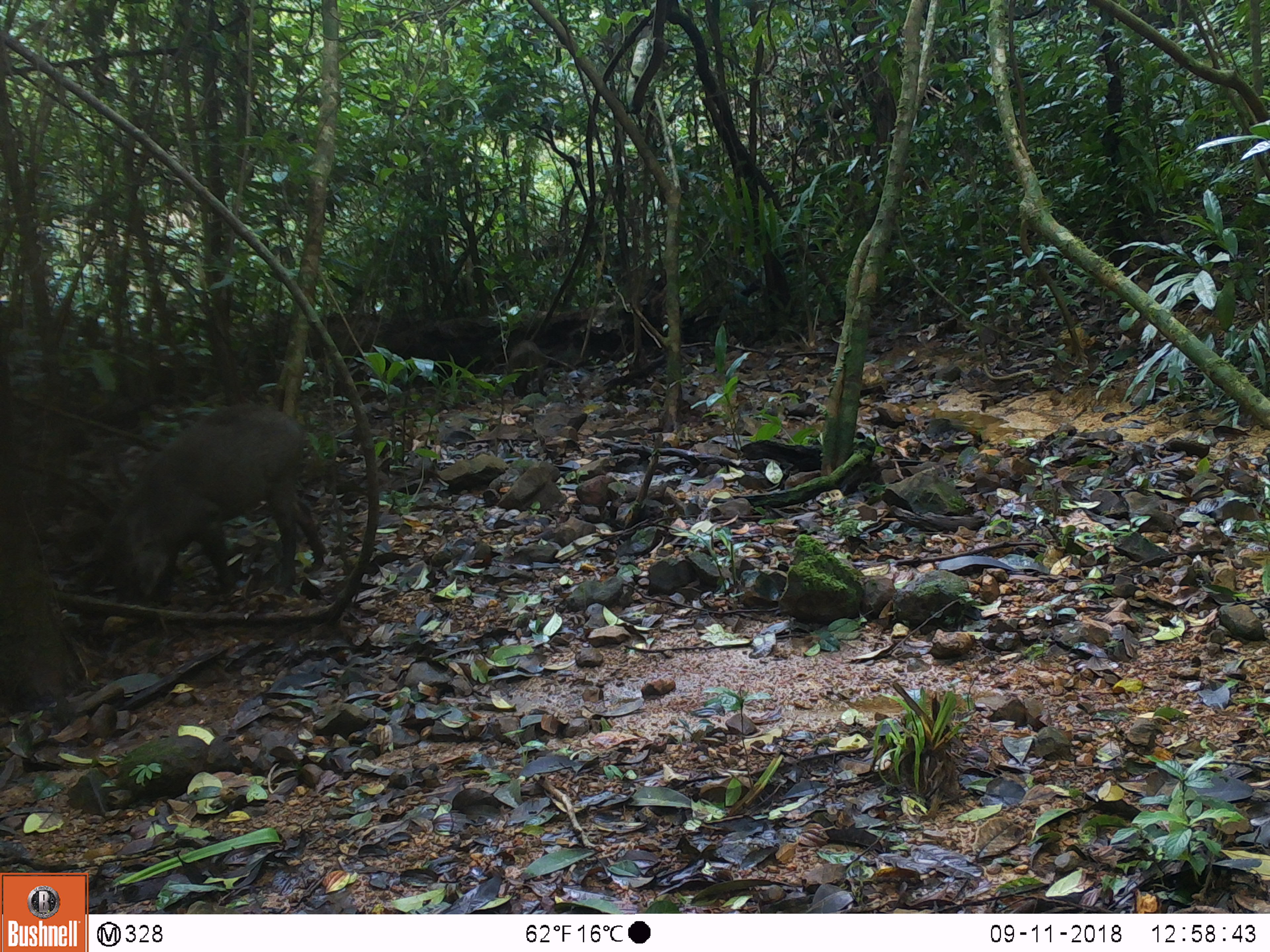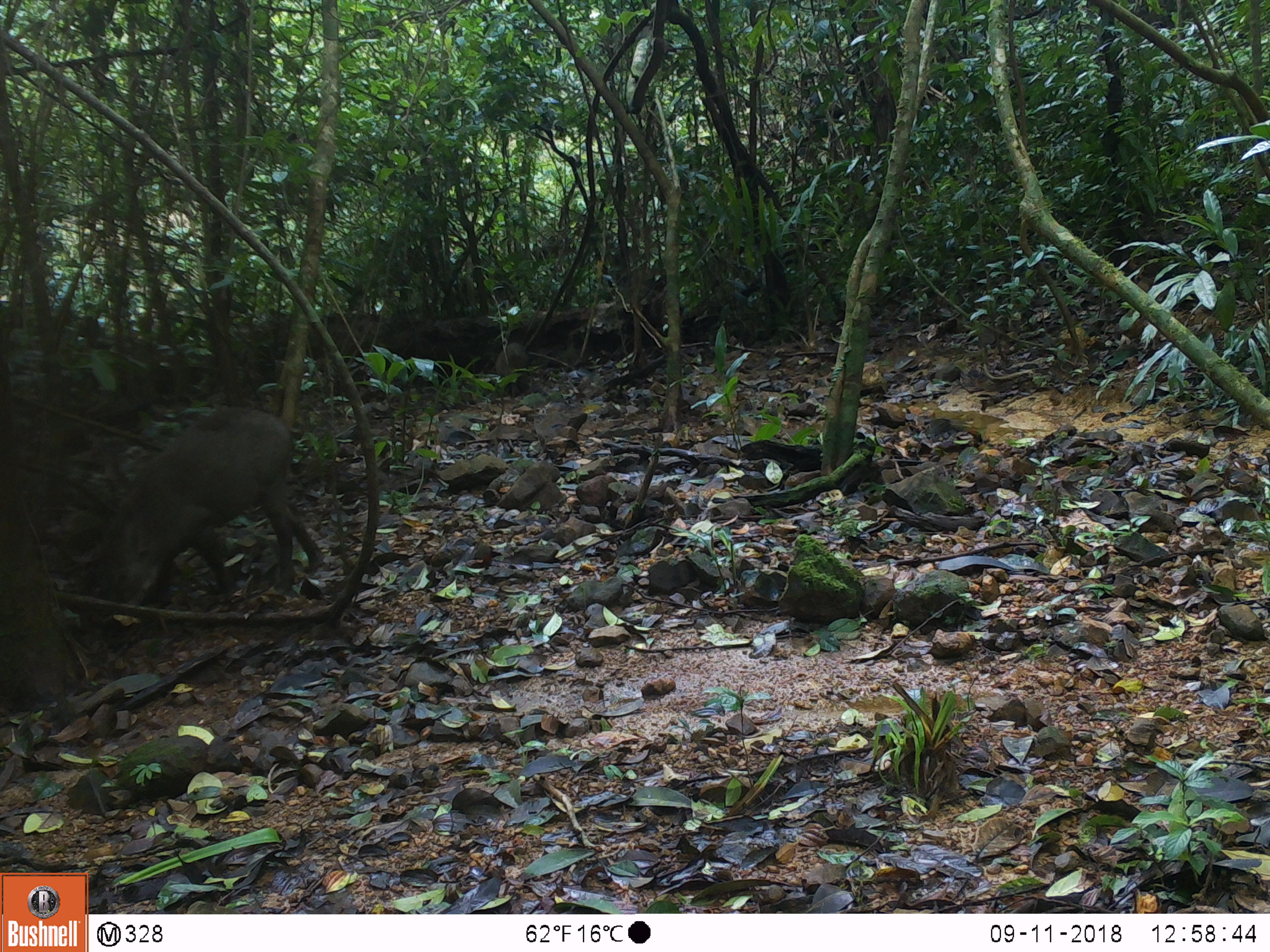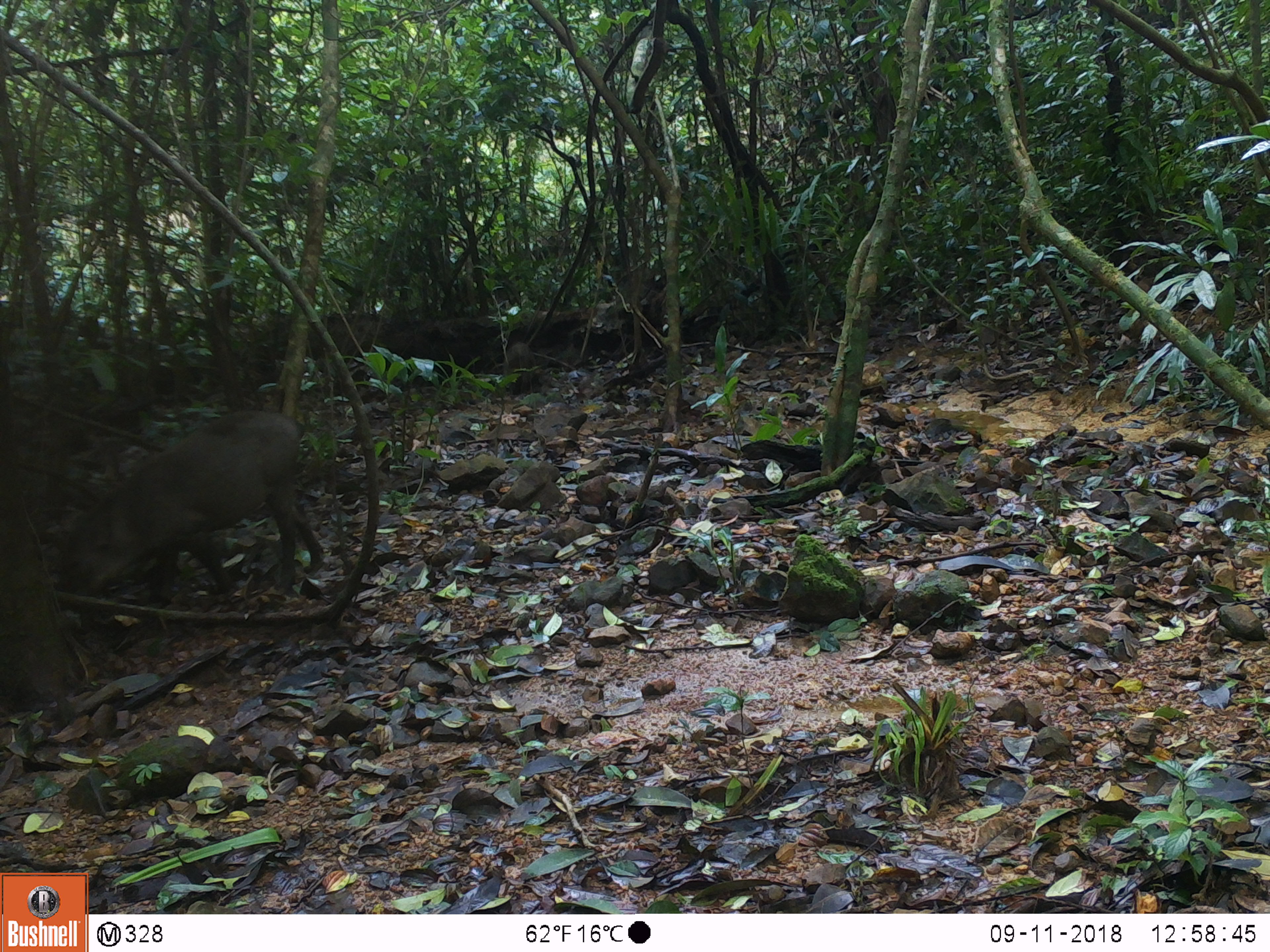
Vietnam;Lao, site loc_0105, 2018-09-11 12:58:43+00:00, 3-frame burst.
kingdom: Animalia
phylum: Chordata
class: Mammalia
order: Artiodactyla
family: Suidae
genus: Sus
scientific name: Sus scrofa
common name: eurasian wild pig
Eurasian wild pig (Sus scrofa). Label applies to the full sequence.